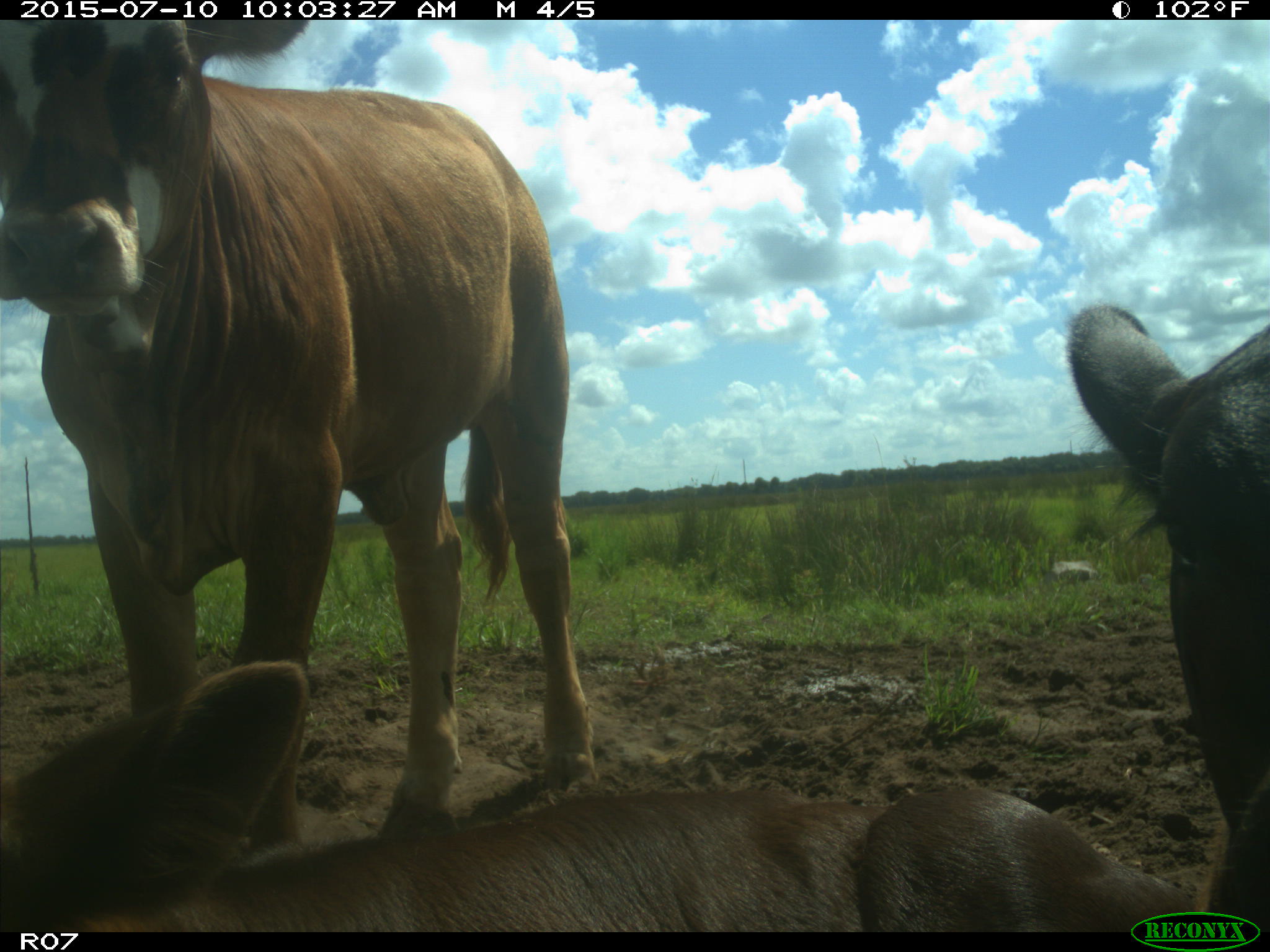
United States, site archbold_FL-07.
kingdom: Animalia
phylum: Chordata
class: Mammalia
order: Artiodactyla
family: Bovidae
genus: Bos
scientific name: Bos taurus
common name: domestic cow